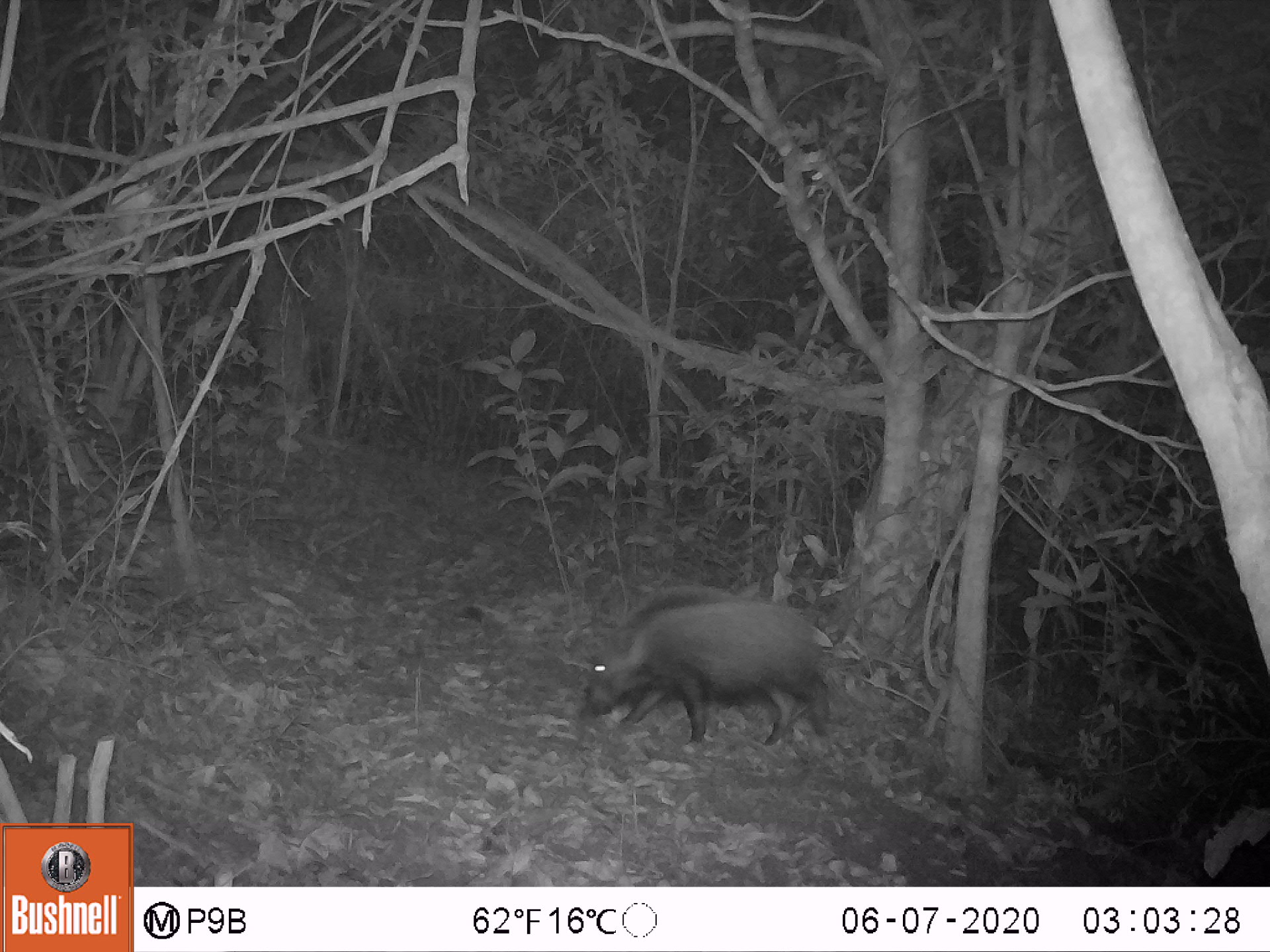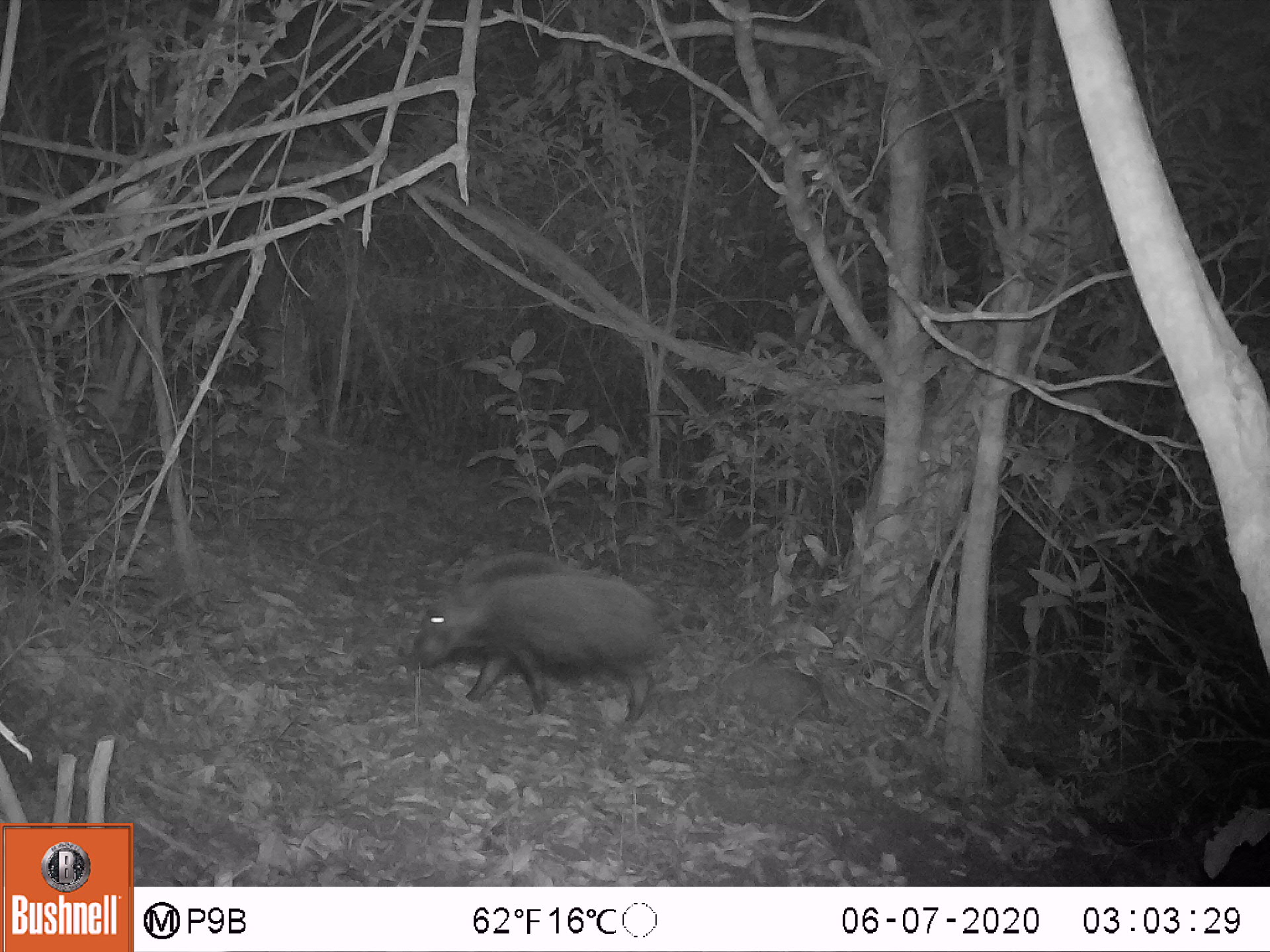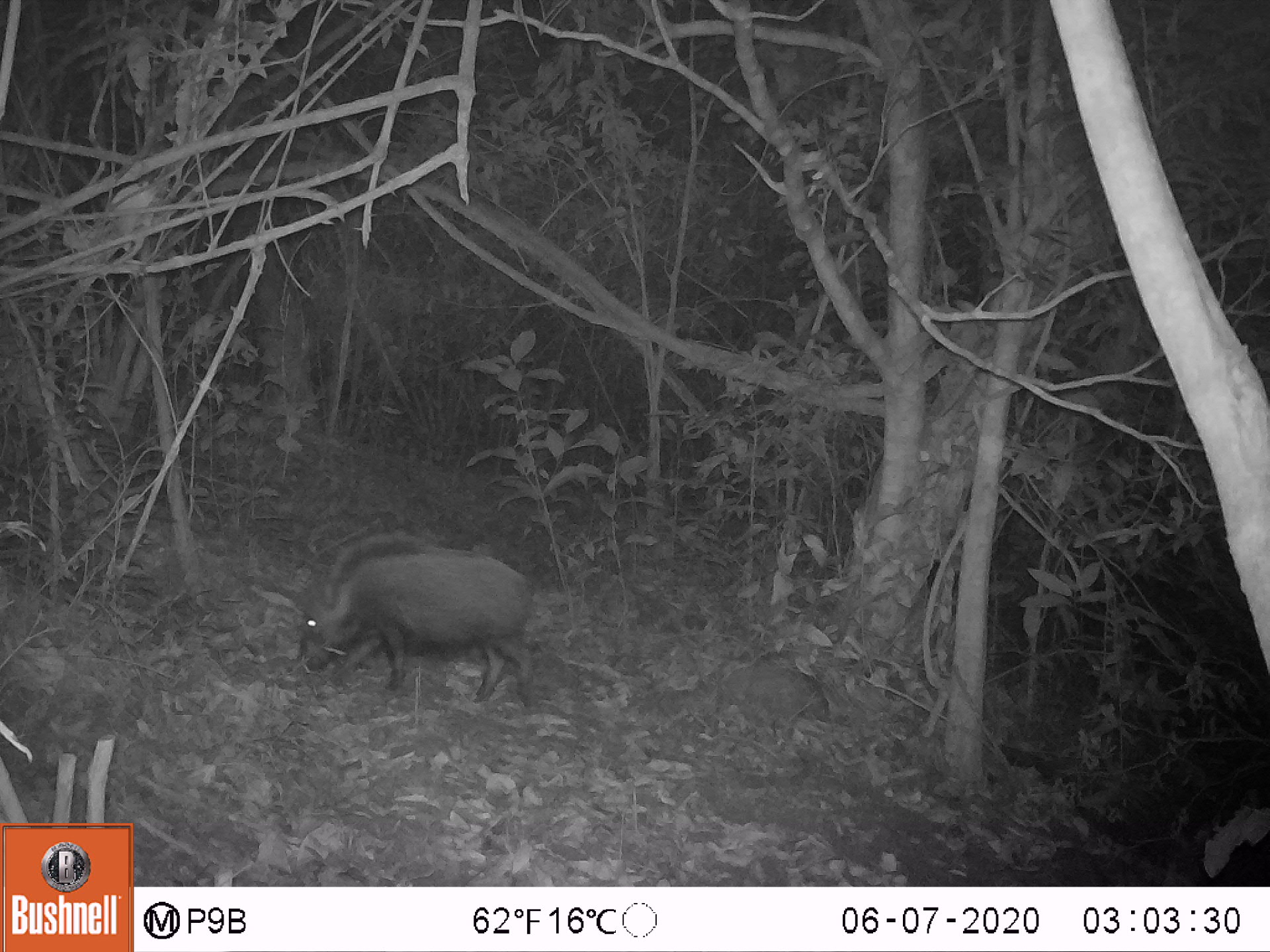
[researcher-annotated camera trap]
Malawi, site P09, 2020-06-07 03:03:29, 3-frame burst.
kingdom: Animalia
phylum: Chordata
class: Mammalia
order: Artiodactyla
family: Suidae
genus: Potamochoerus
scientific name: Potamochoerus larvatus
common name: bushpig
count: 1